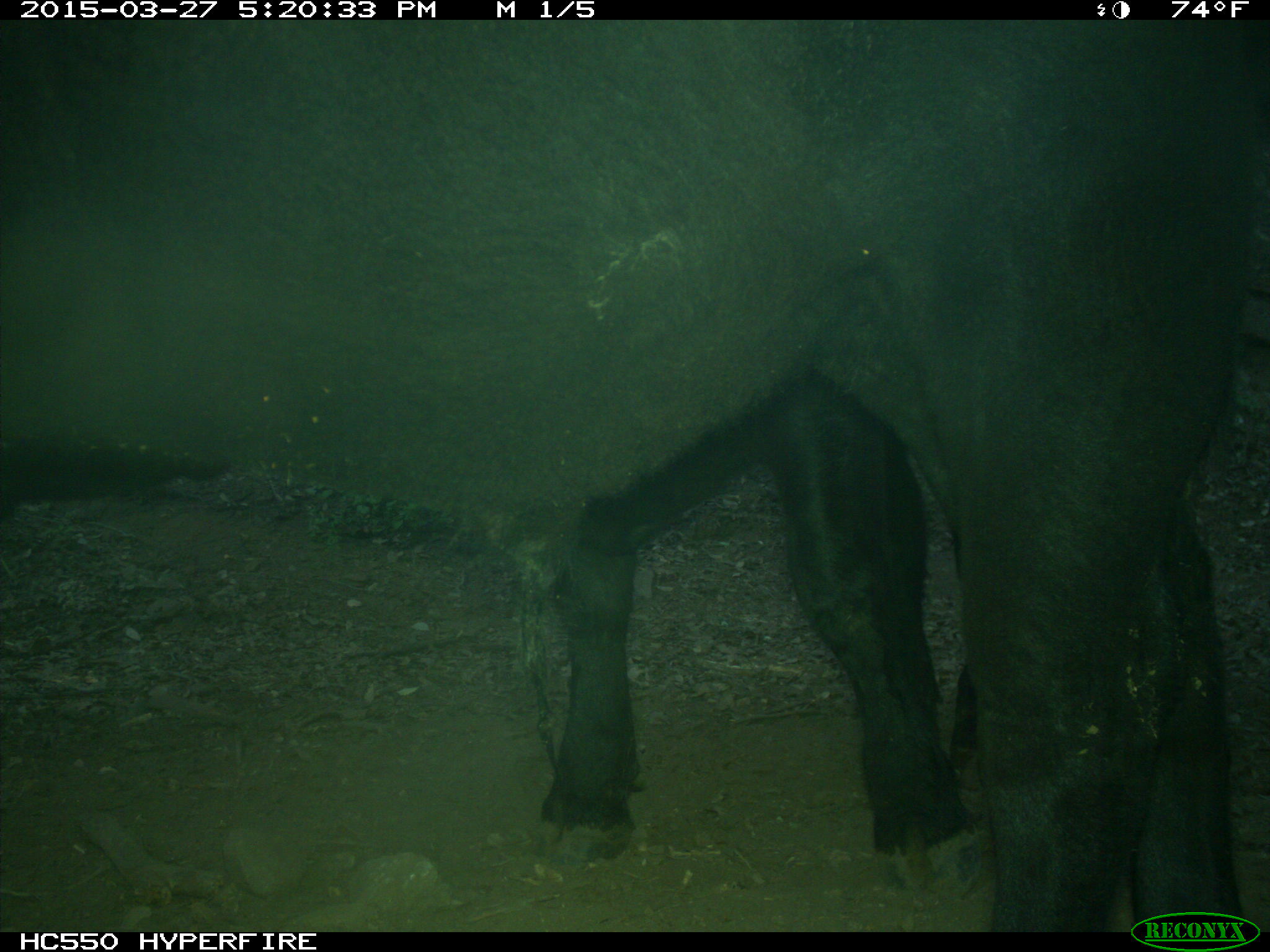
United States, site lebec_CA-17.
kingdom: Animalia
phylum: Chordata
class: Mammalia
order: Artiodactyla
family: Bovidae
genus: Bos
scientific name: Bos taurus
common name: domestic cow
Bos taurus (domestic cow).